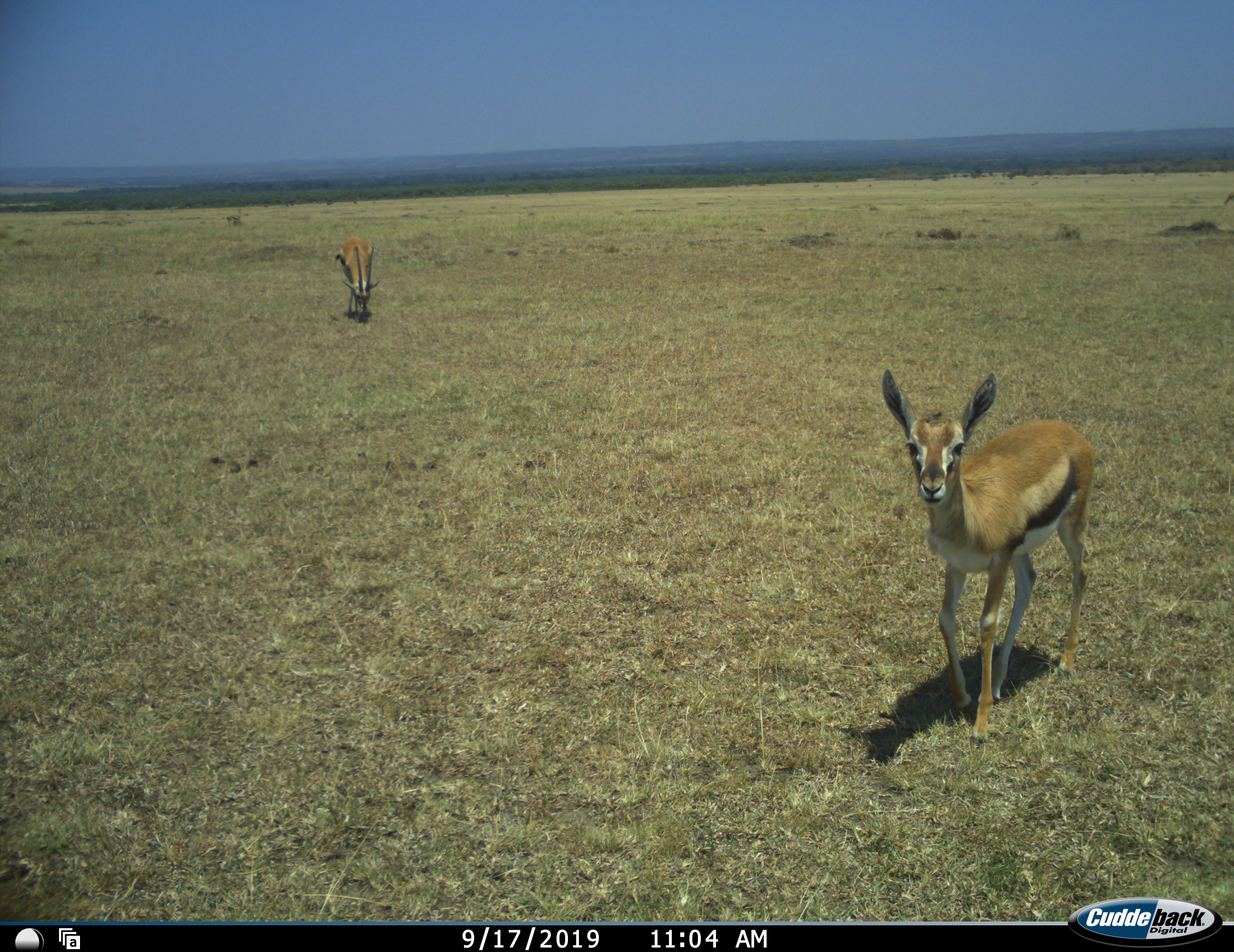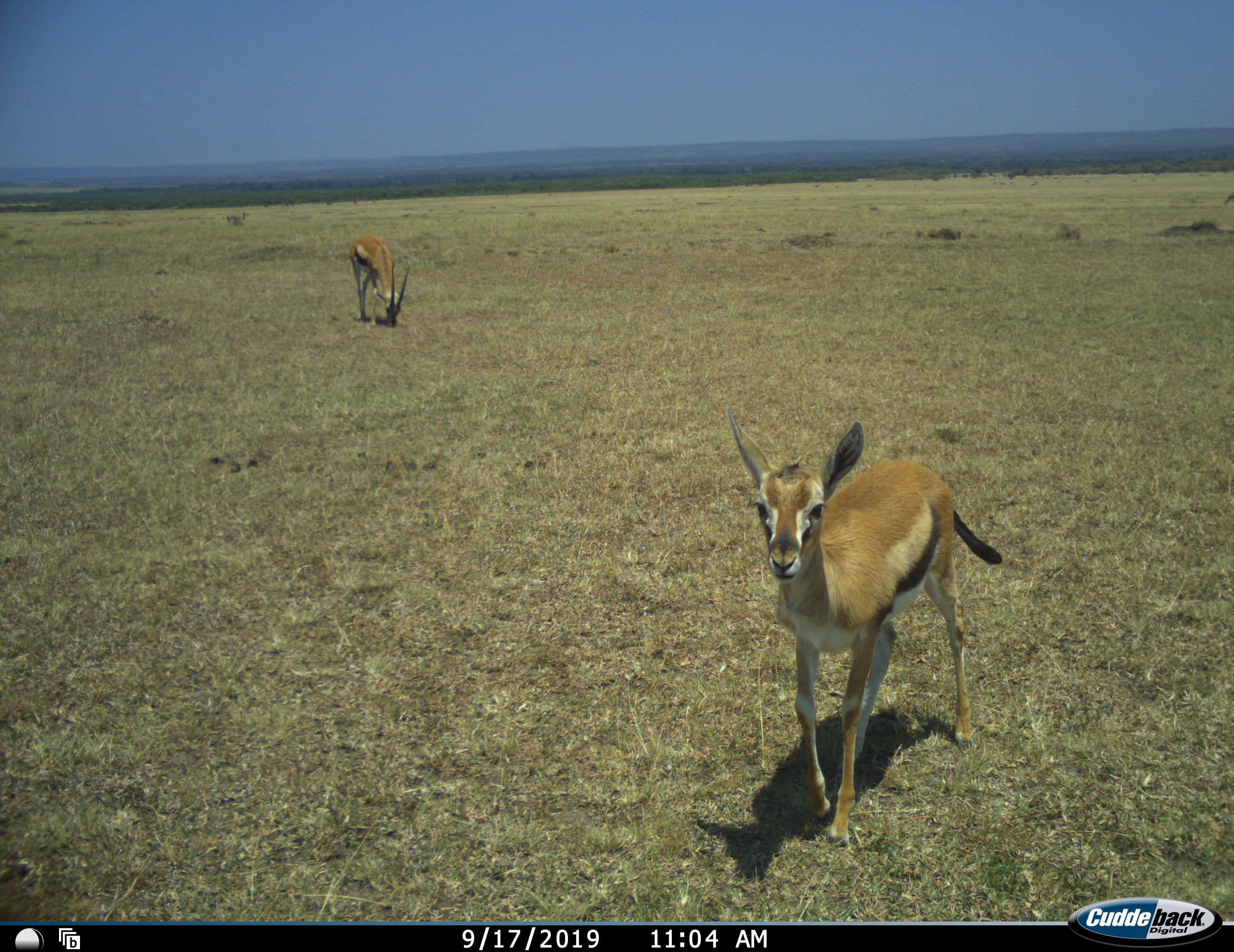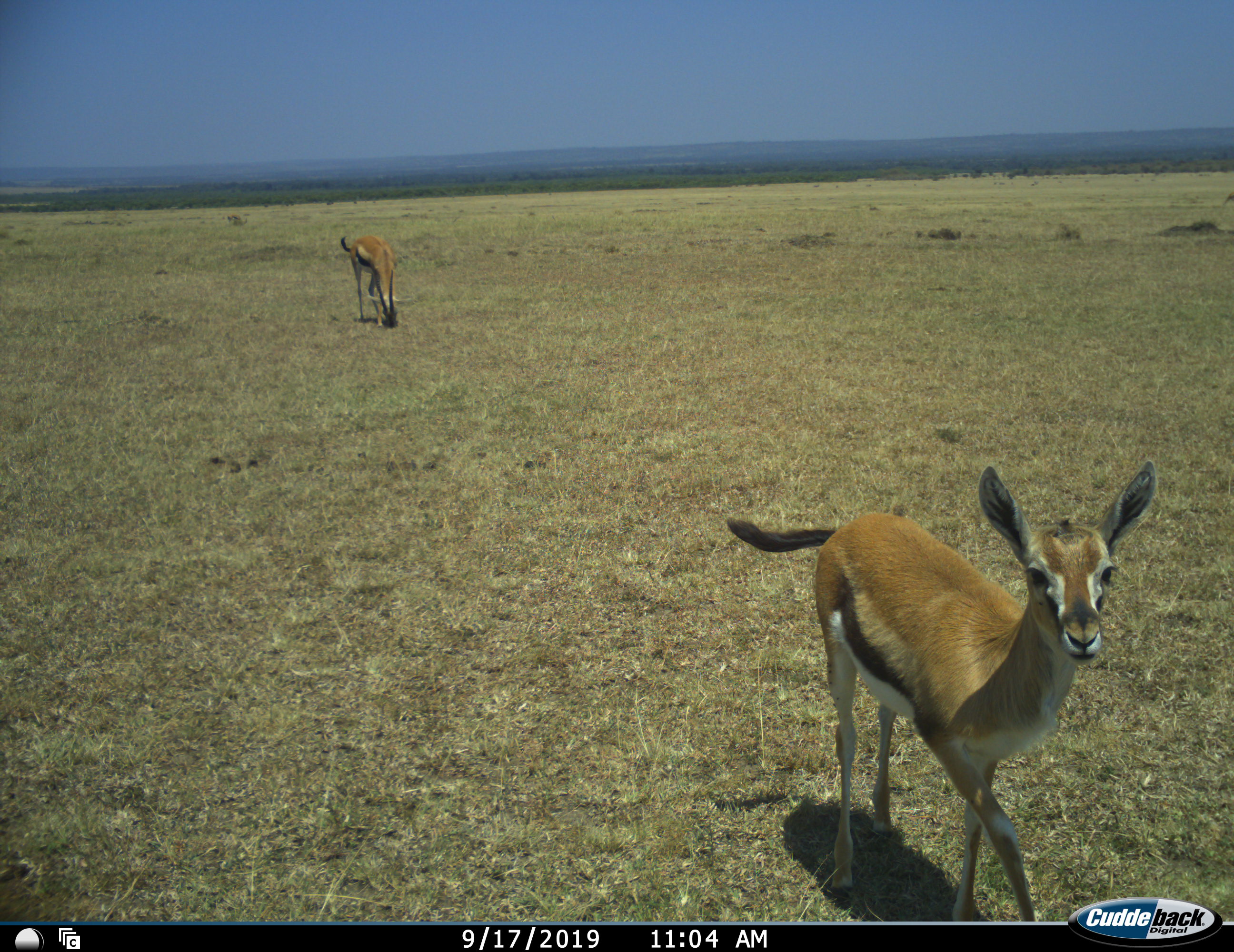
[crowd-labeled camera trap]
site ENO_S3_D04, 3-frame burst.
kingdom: Animalia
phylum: Chordata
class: Mammalia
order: Artiodactyla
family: Bovidae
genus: Eudorcas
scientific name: Eudorcas thomsonii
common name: thomson's gazelle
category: gazellethomsons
Gazellethomsons (thomson's gazelle) (Eudorcas thomsonii), count 2. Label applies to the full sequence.